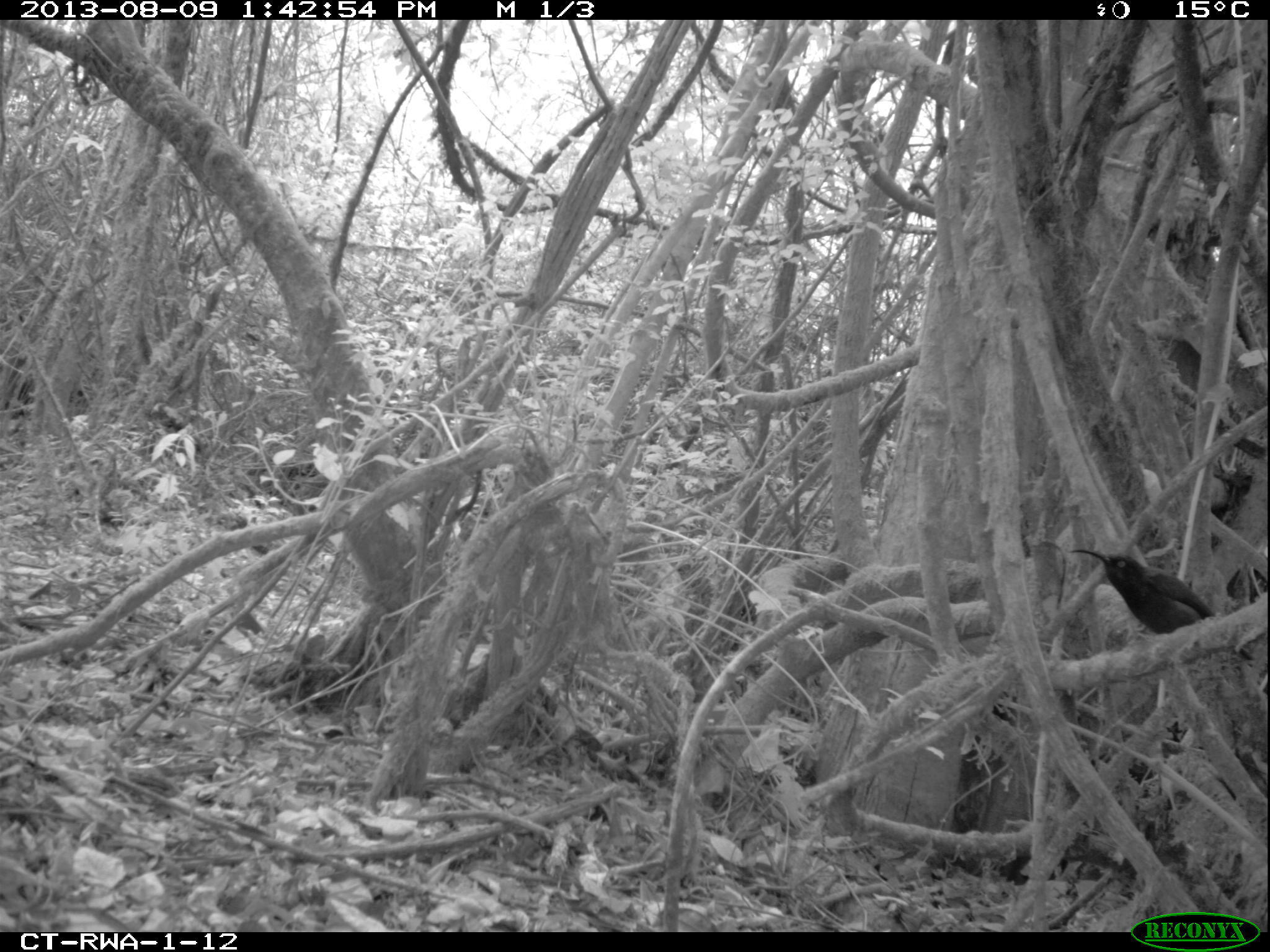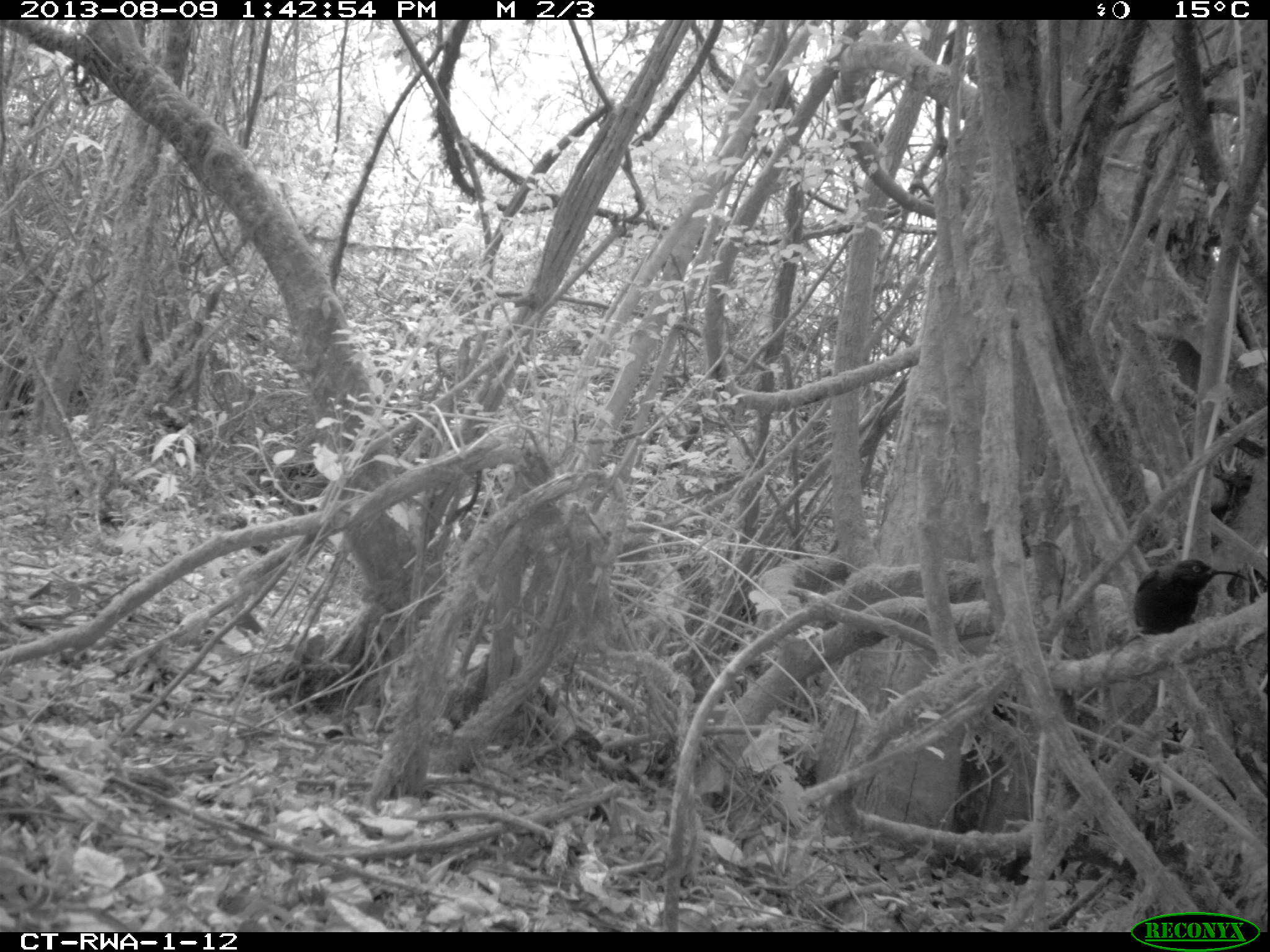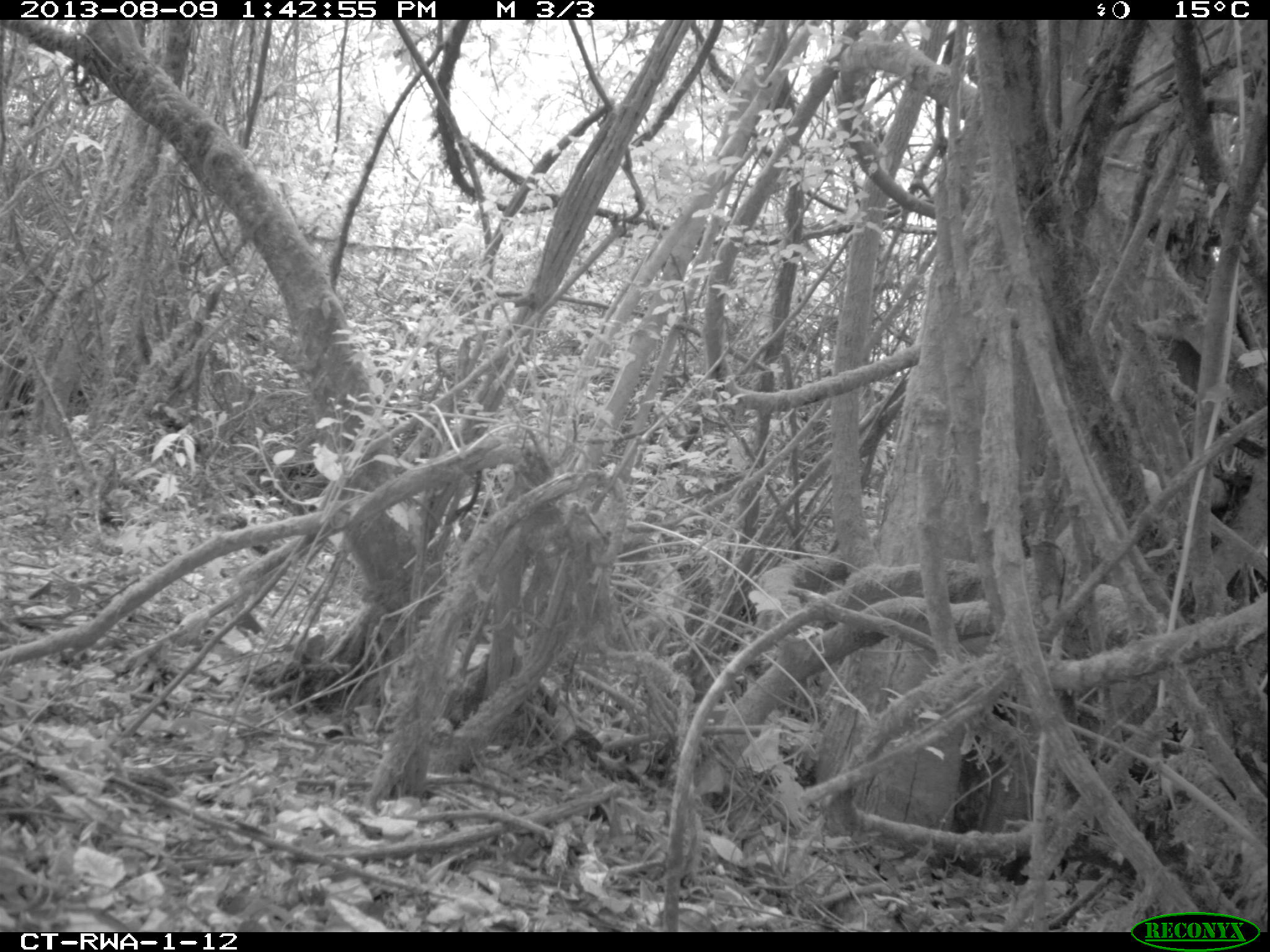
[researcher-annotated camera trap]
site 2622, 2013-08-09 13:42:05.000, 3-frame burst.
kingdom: Animalia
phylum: Chordata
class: Aves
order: Passeriformes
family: Nectariniidae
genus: Cyanomitra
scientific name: Cyanomitra cyanolaema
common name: blue-throated brown sunbird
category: nectarinia cyanolaema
Nectarinia cyanolaema (blue-throated brown sunbird) (Cyanomitra cyanolaema), count 1.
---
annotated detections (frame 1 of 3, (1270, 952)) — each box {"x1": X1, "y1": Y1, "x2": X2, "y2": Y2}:
nectarinia cyanolaema: {"x1": 1061, "y1": 538, "x2": 1256, "y2": 665}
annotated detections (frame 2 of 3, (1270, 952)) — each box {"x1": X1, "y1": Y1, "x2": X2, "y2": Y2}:
nectarinia cyanolaema: {"x1": 1130, "y1": 556, "x2": 1247, "y2": 637}